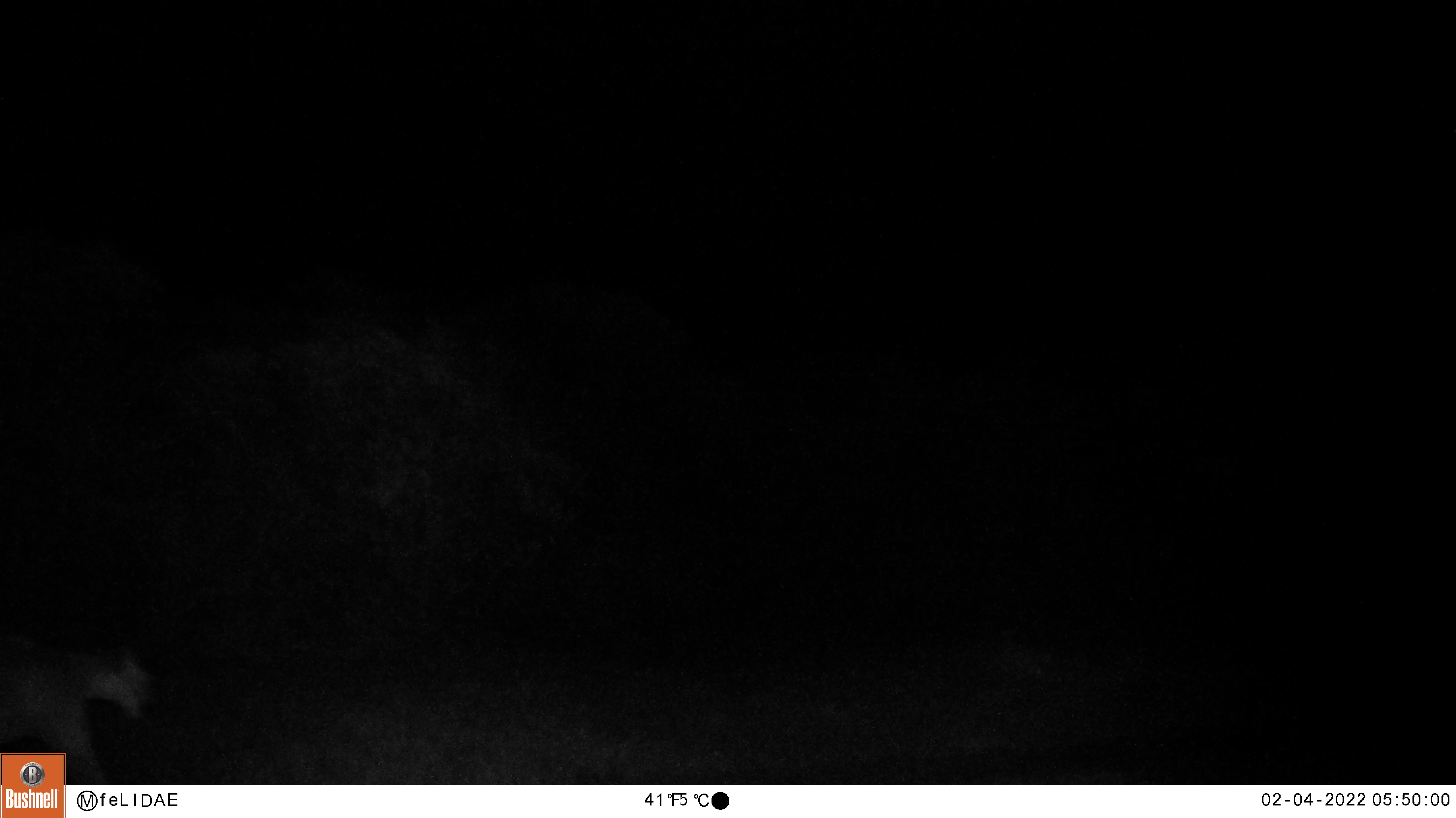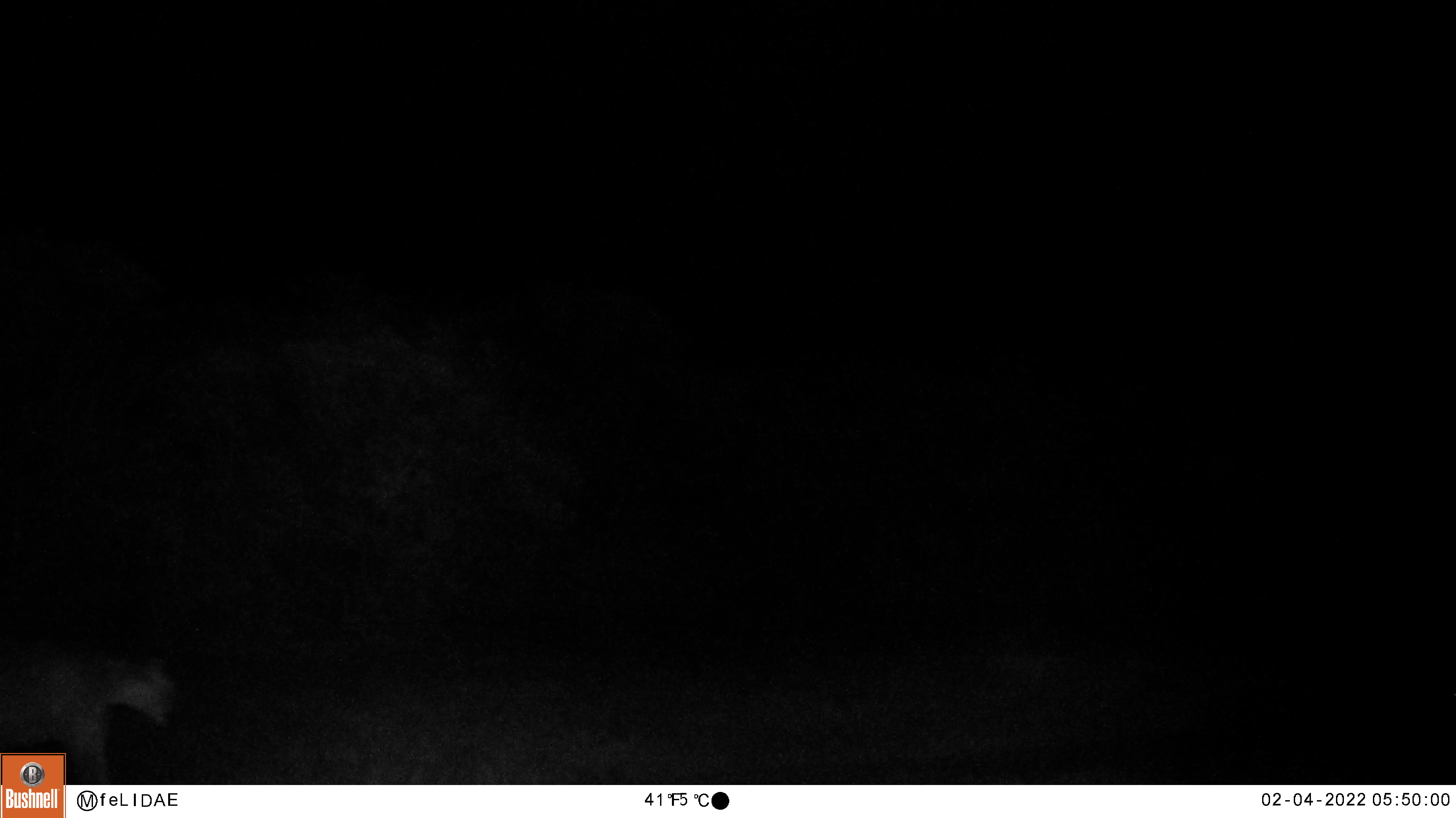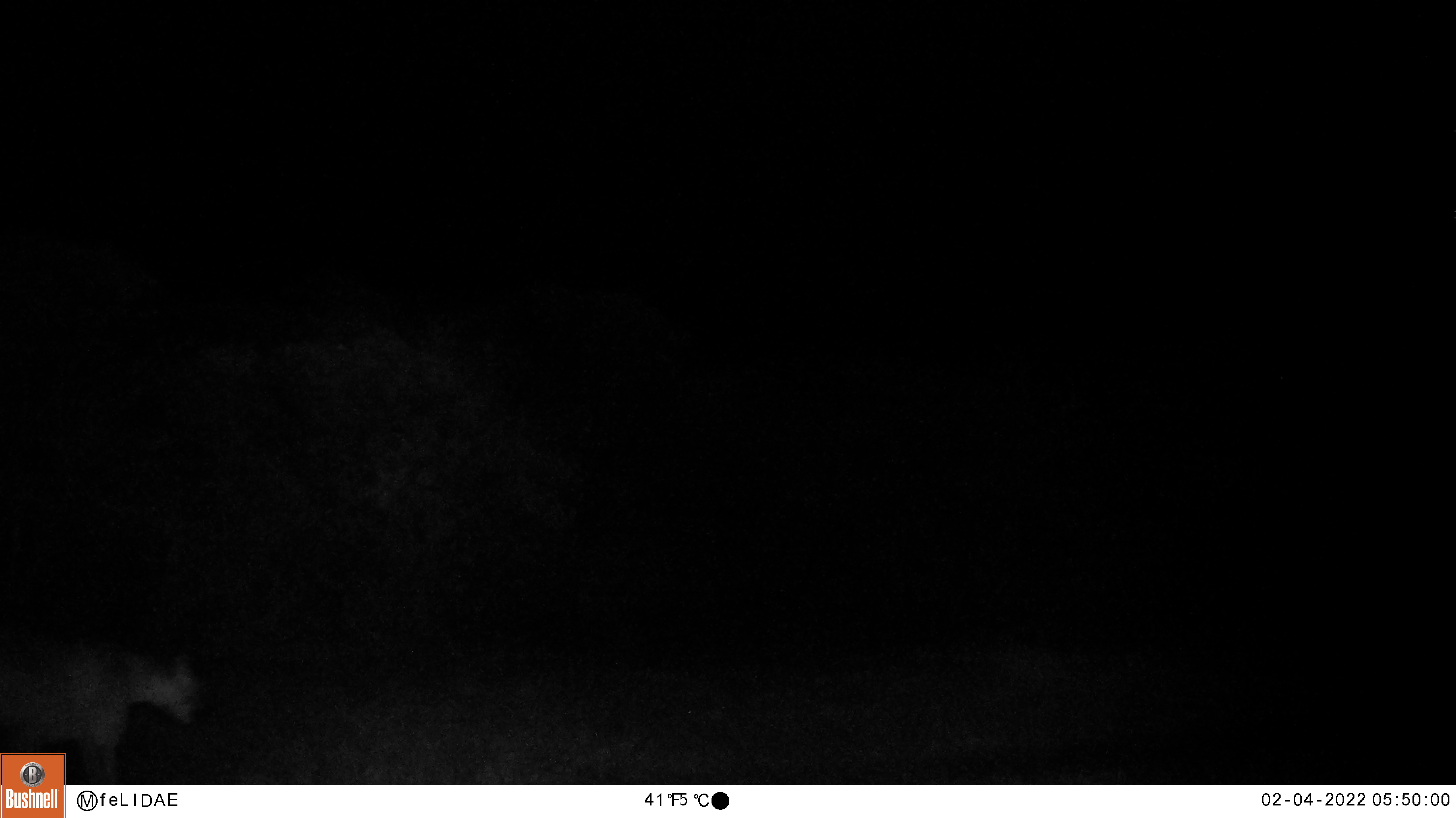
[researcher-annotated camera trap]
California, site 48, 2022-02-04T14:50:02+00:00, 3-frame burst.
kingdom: Animalia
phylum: Chordata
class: Mammalia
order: Carnivora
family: Felidae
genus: Puma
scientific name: Puma concolor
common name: puma